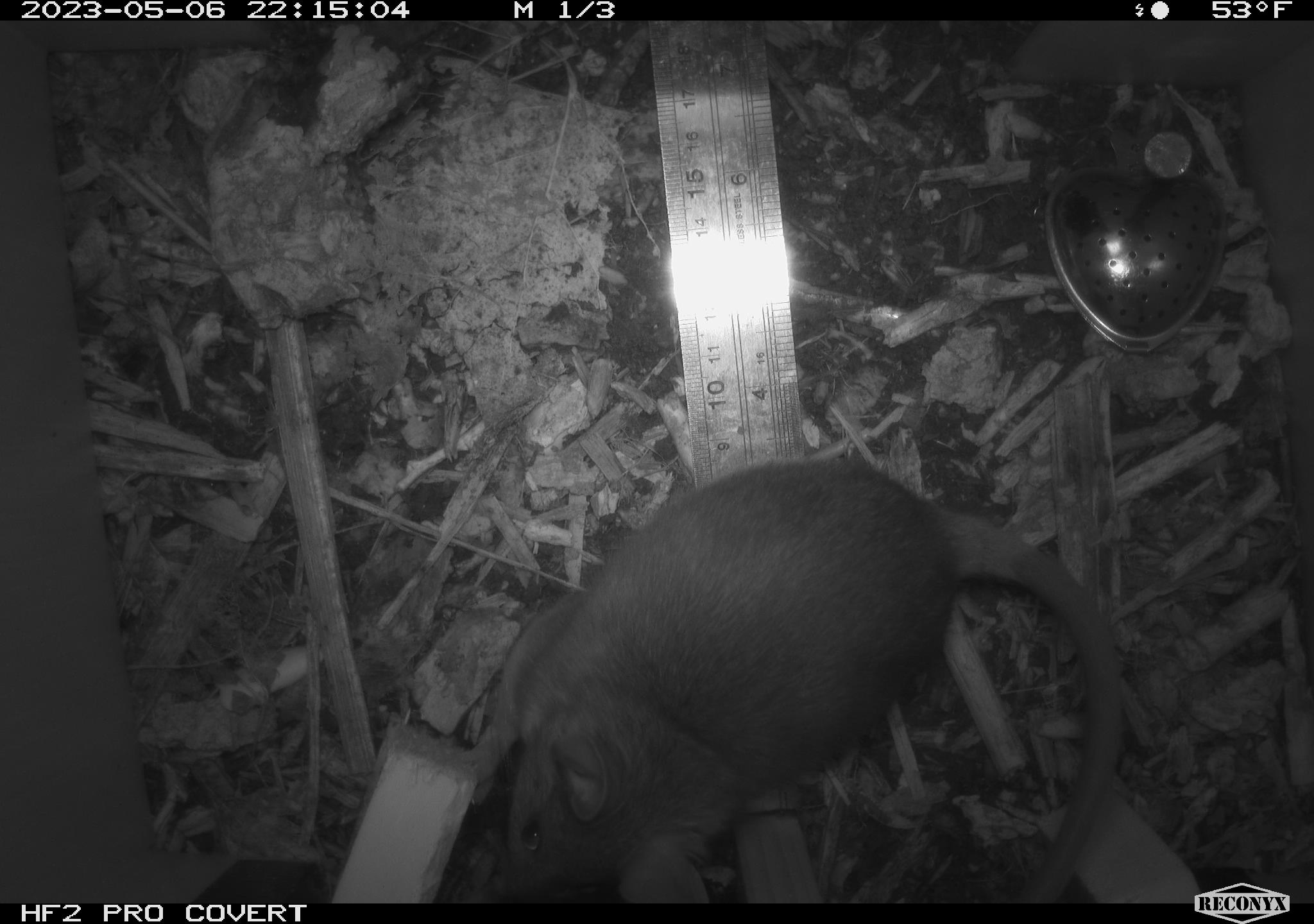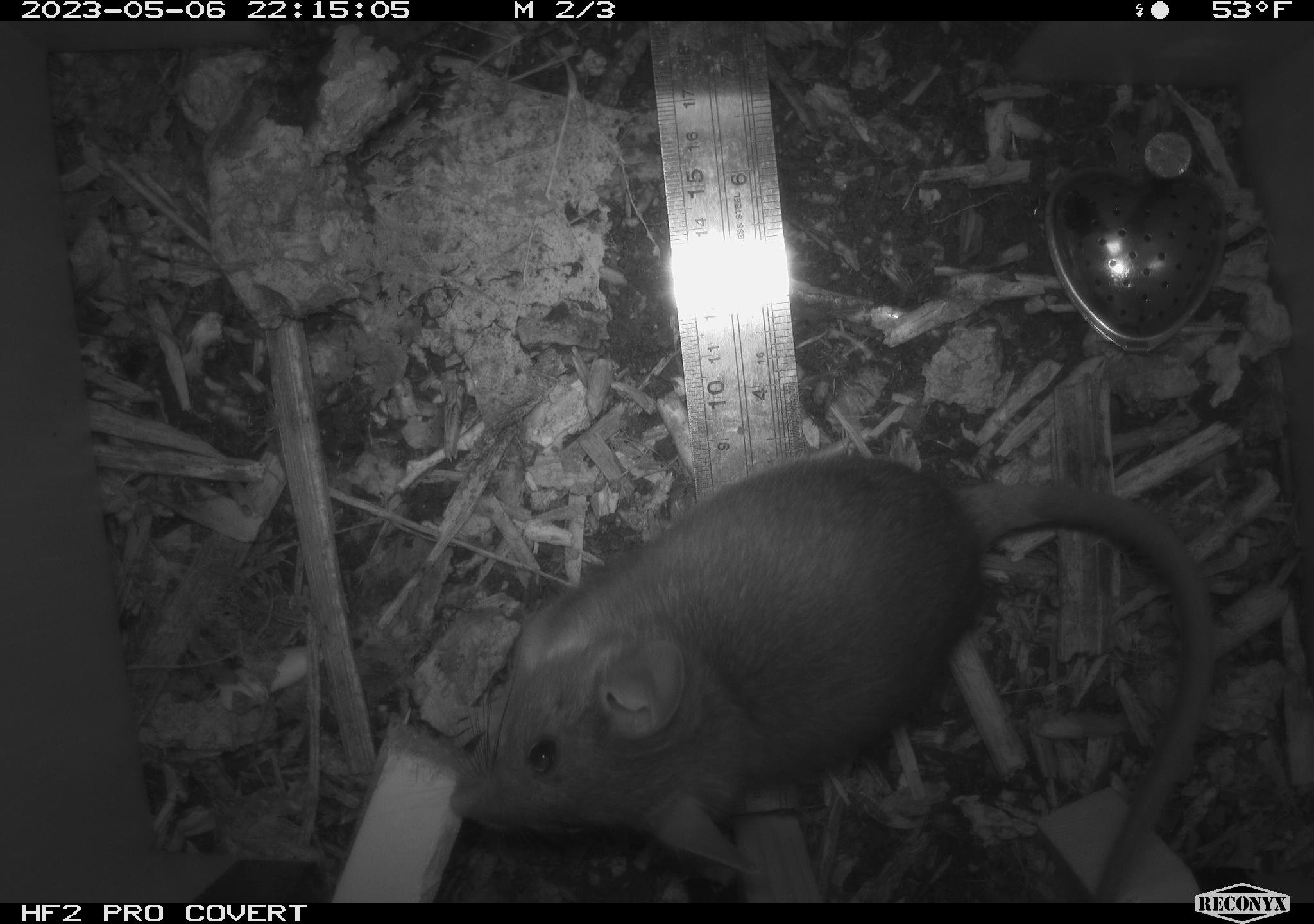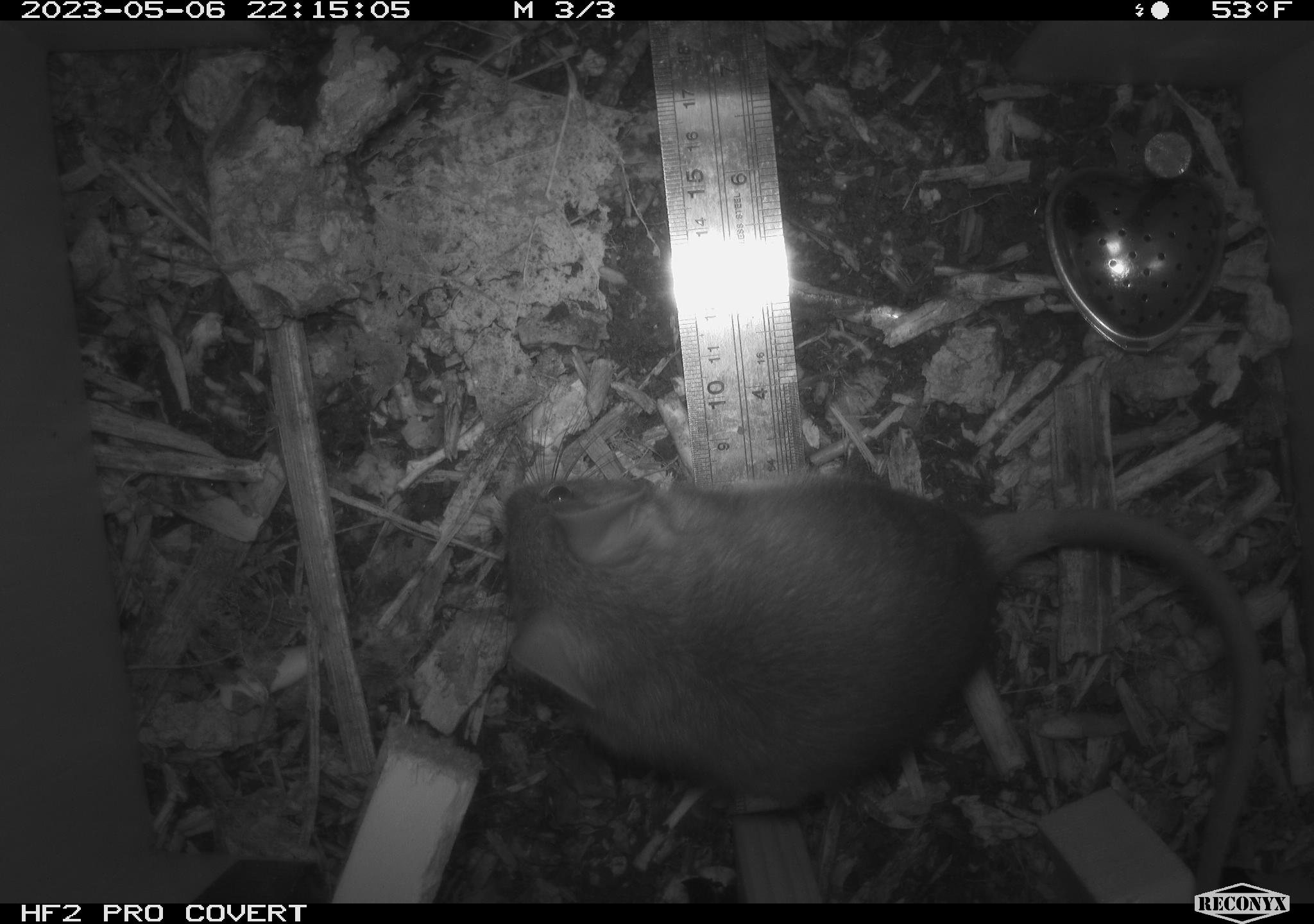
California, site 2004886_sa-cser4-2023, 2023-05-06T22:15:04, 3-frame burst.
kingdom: Animalia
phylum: Chordata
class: Mammalia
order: Rodentia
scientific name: Rodentia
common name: mouse species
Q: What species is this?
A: Mouse species (Rodentia).